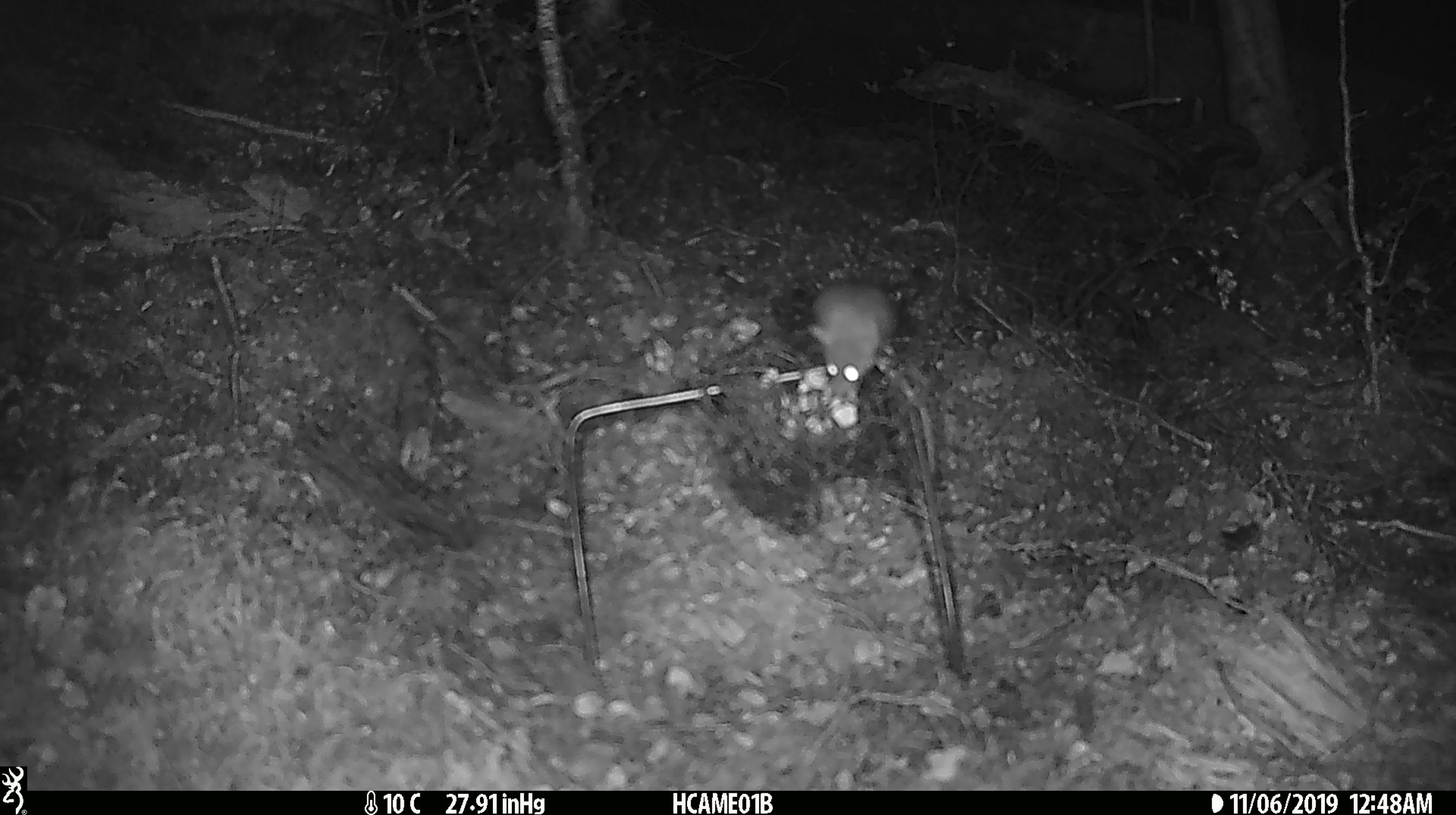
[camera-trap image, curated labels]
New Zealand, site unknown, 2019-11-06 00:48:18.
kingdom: Animalia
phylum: Chordata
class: Mammalia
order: Rodentia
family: Muridae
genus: Mus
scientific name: Mus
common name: mouse